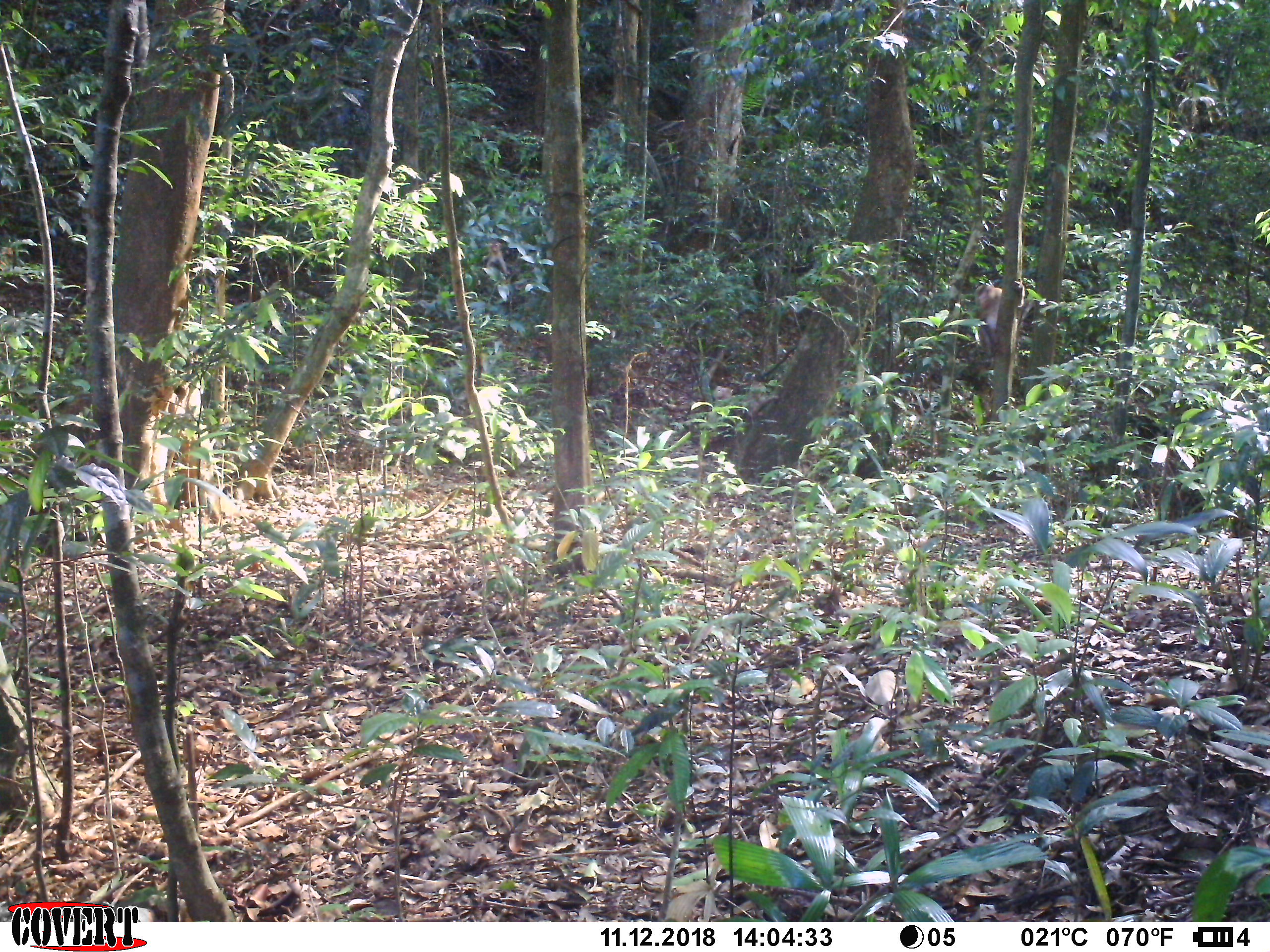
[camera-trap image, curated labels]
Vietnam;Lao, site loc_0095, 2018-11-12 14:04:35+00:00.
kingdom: Animalia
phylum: Chordata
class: Mammalia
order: Primates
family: Cercopithecidae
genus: Macaca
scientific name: Macaca nemestrina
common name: pig-tailed macaque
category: pig tailed macaque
Pig tailed macaque (pig-tailed macaque) (Macaca nemestrina). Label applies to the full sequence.